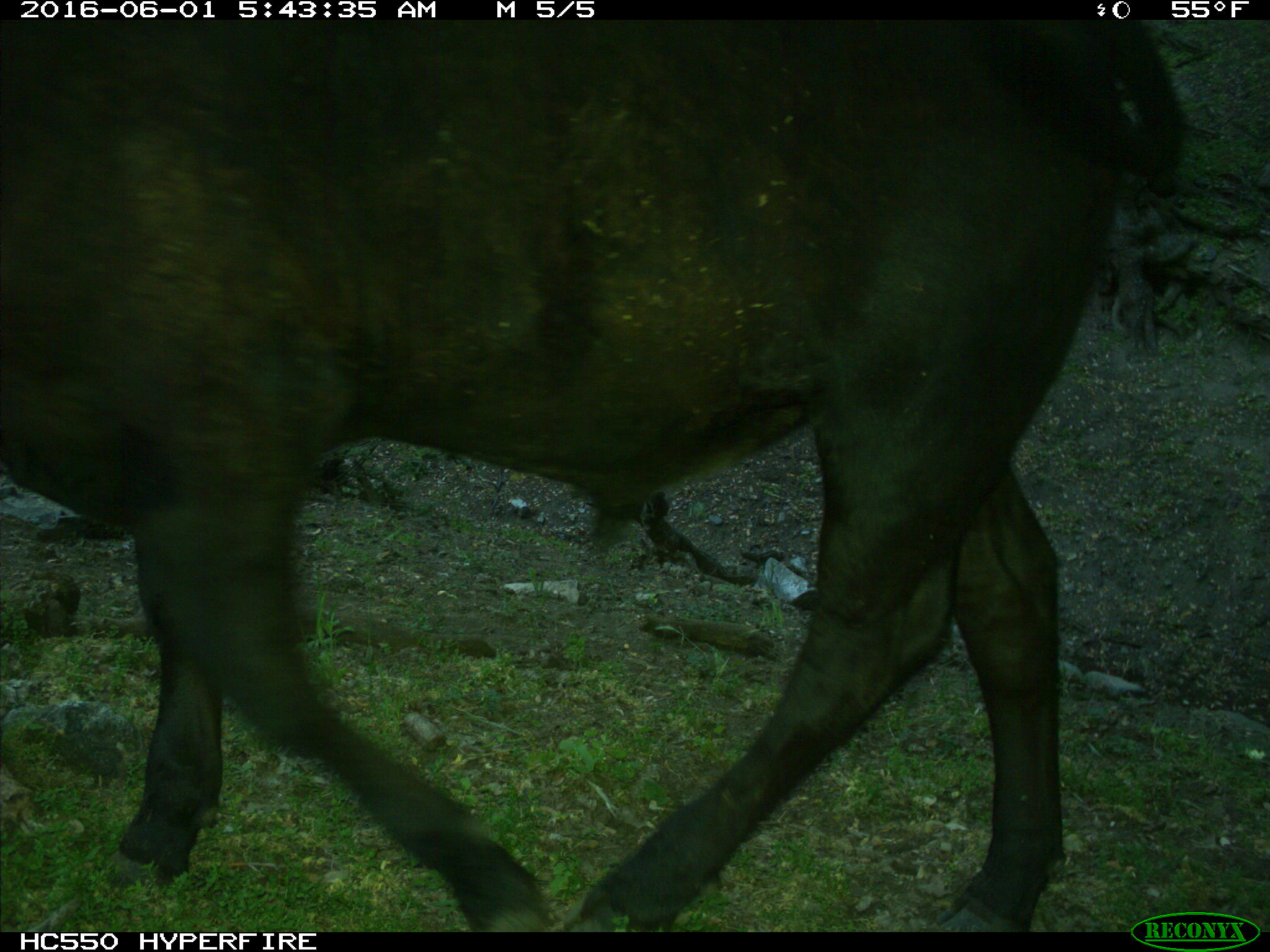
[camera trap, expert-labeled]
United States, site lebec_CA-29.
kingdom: Animalia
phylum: Chordata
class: Mammalia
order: Artiodactyla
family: Bovidae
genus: Bos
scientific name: Bos taurus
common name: domestic cow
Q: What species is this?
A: Bos taurus (domestic cow).